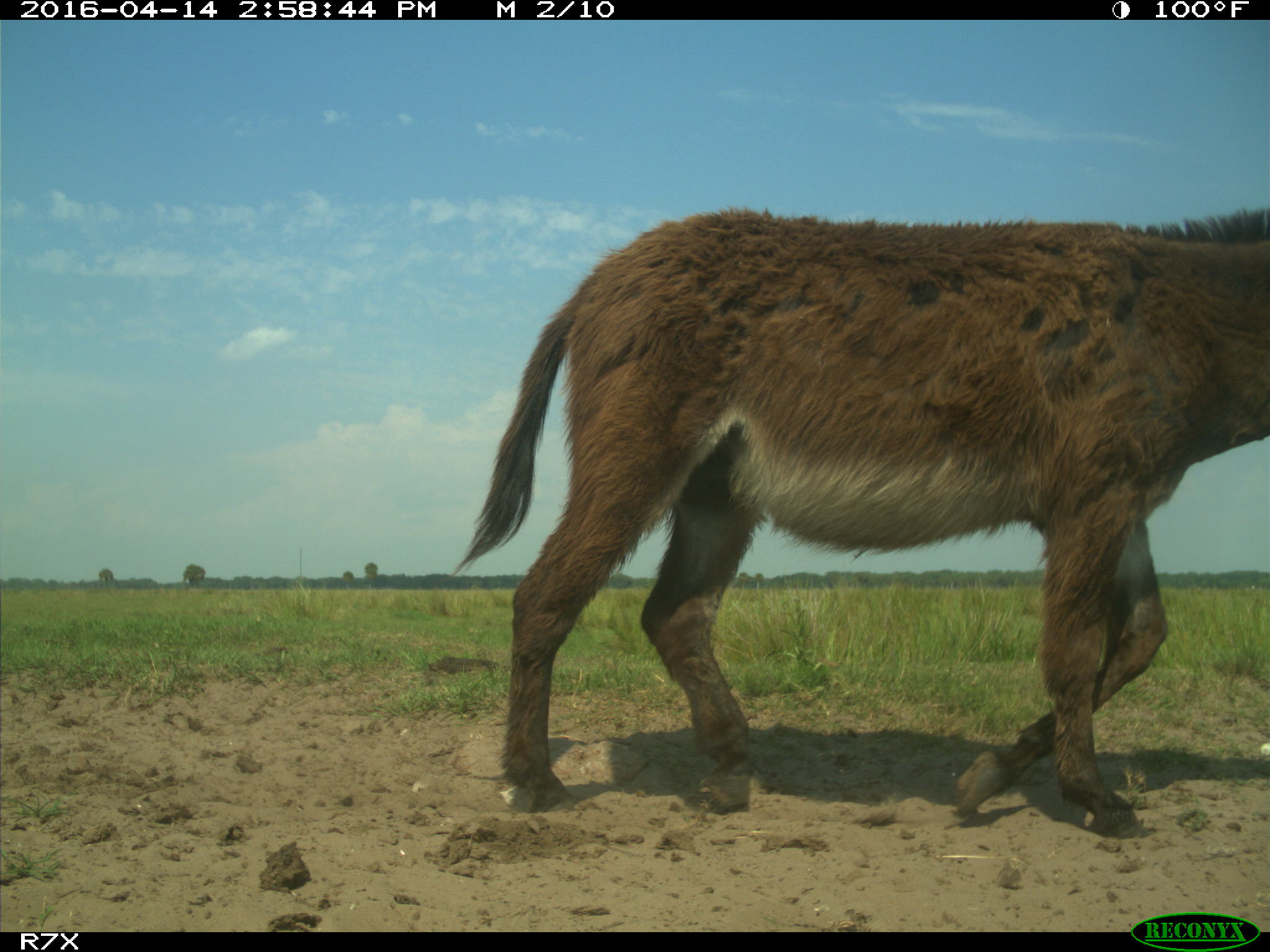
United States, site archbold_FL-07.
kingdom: Animalia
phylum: Chordata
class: Mammalia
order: Artiodactyla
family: Bovidae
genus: Bos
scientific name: Bos taurus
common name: domestic cow